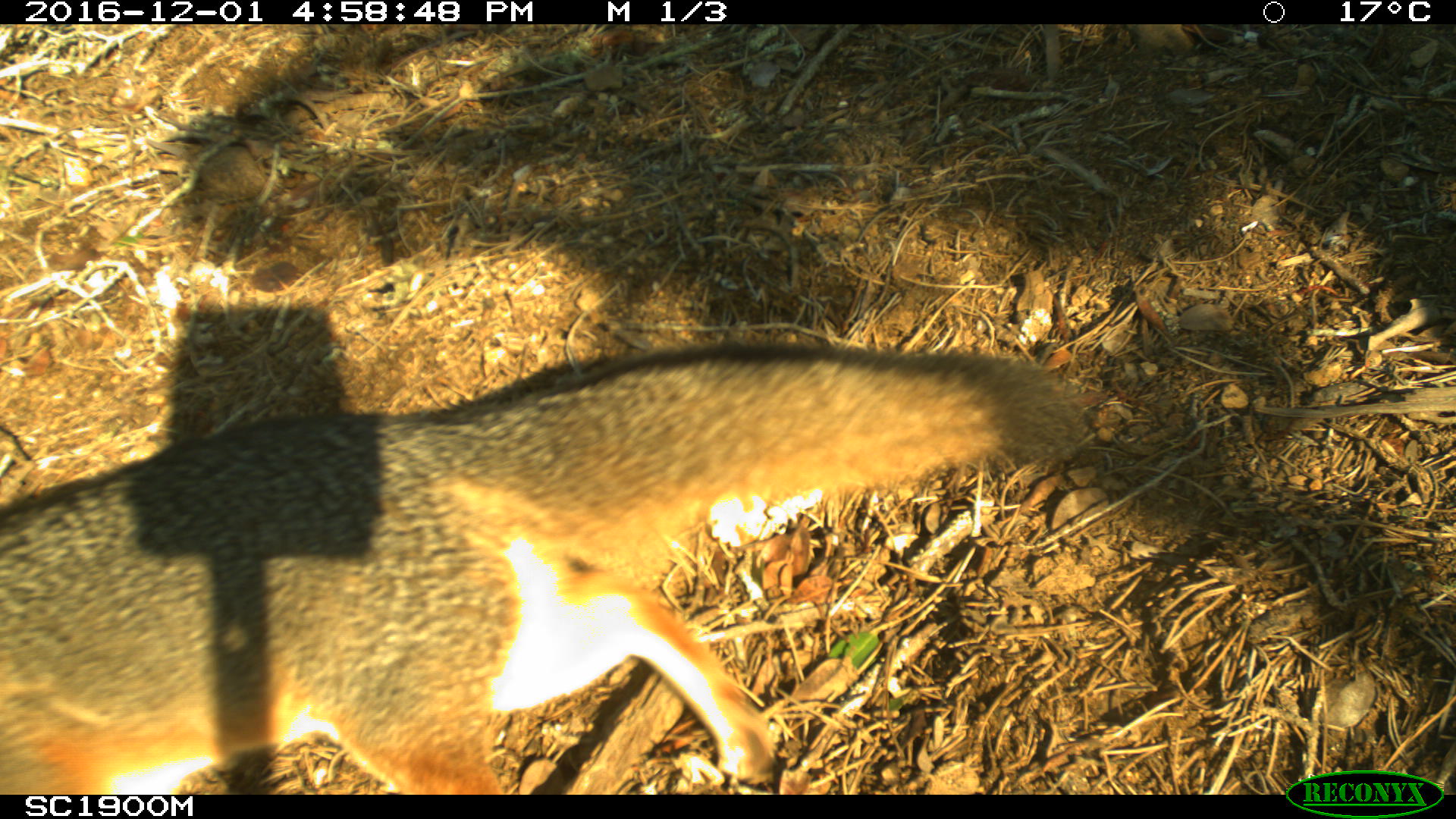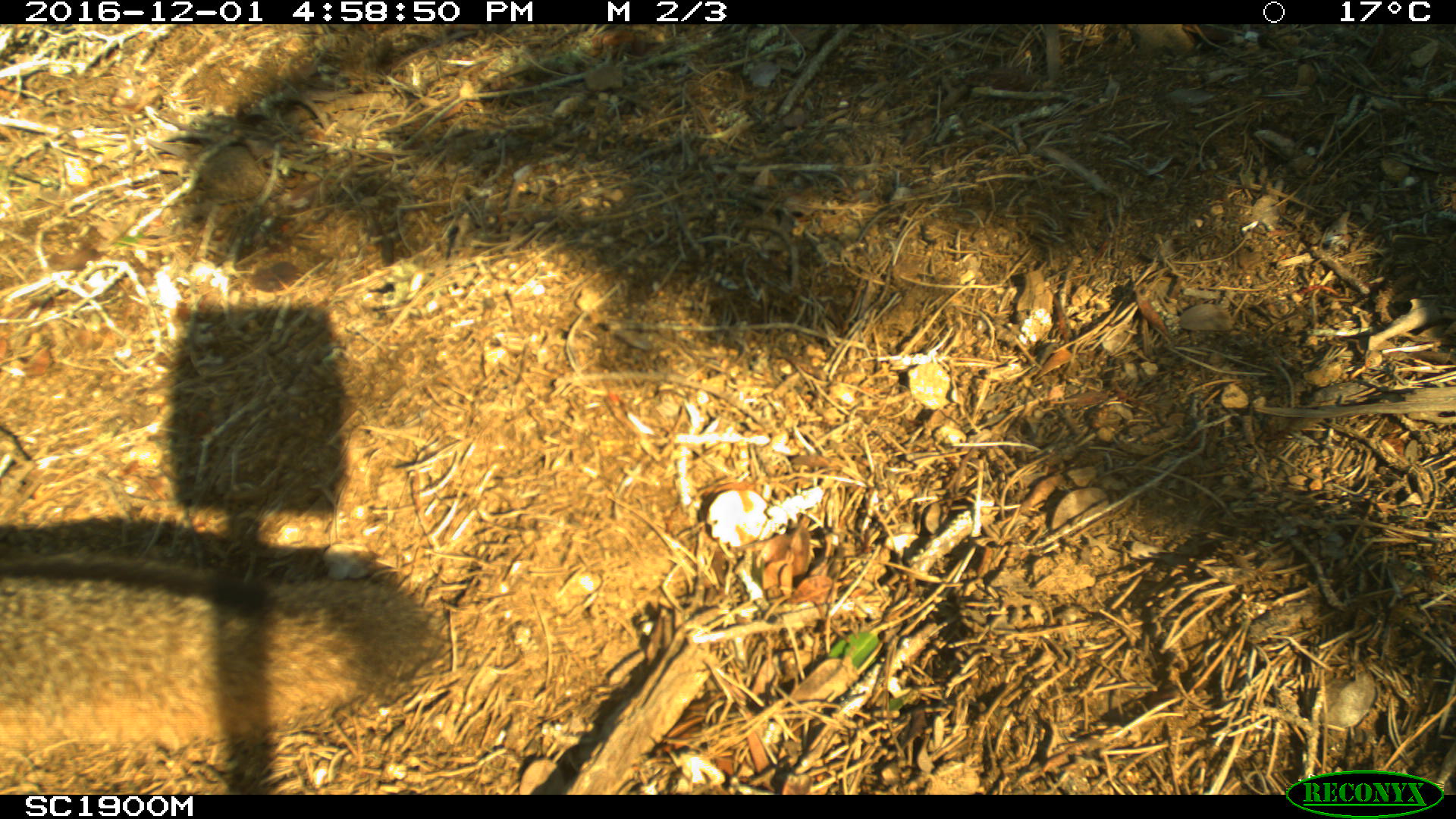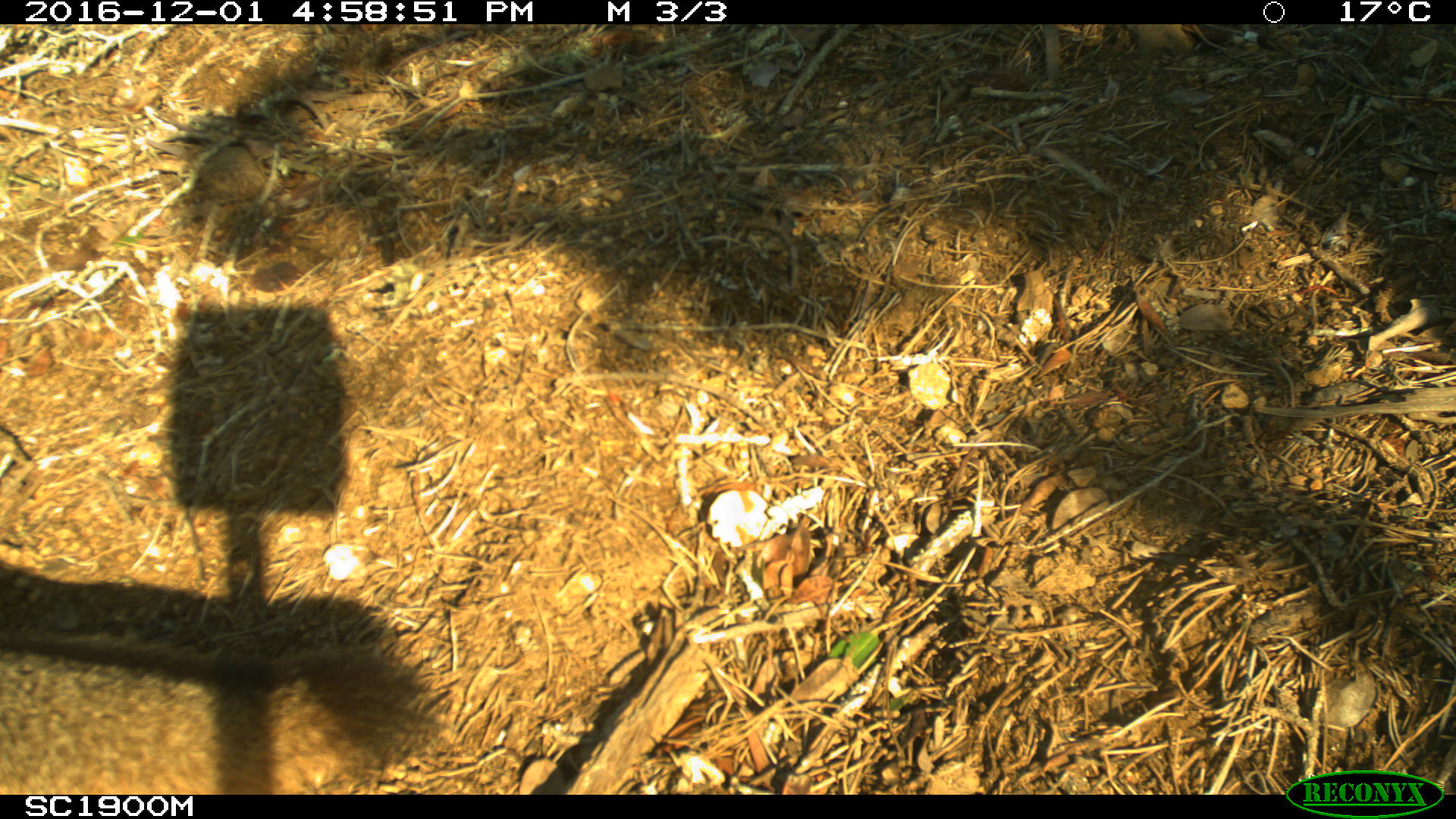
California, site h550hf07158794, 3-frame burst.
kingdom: Animalia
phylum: Chordata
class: Mammalia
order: Carnivora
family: Canidae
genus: Urocyon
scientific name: Urocyon littoralis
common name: island fox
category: fox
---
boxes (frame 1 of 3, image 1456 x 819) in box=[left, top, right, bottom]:
fox: box=[0, 343, 1090, 795]